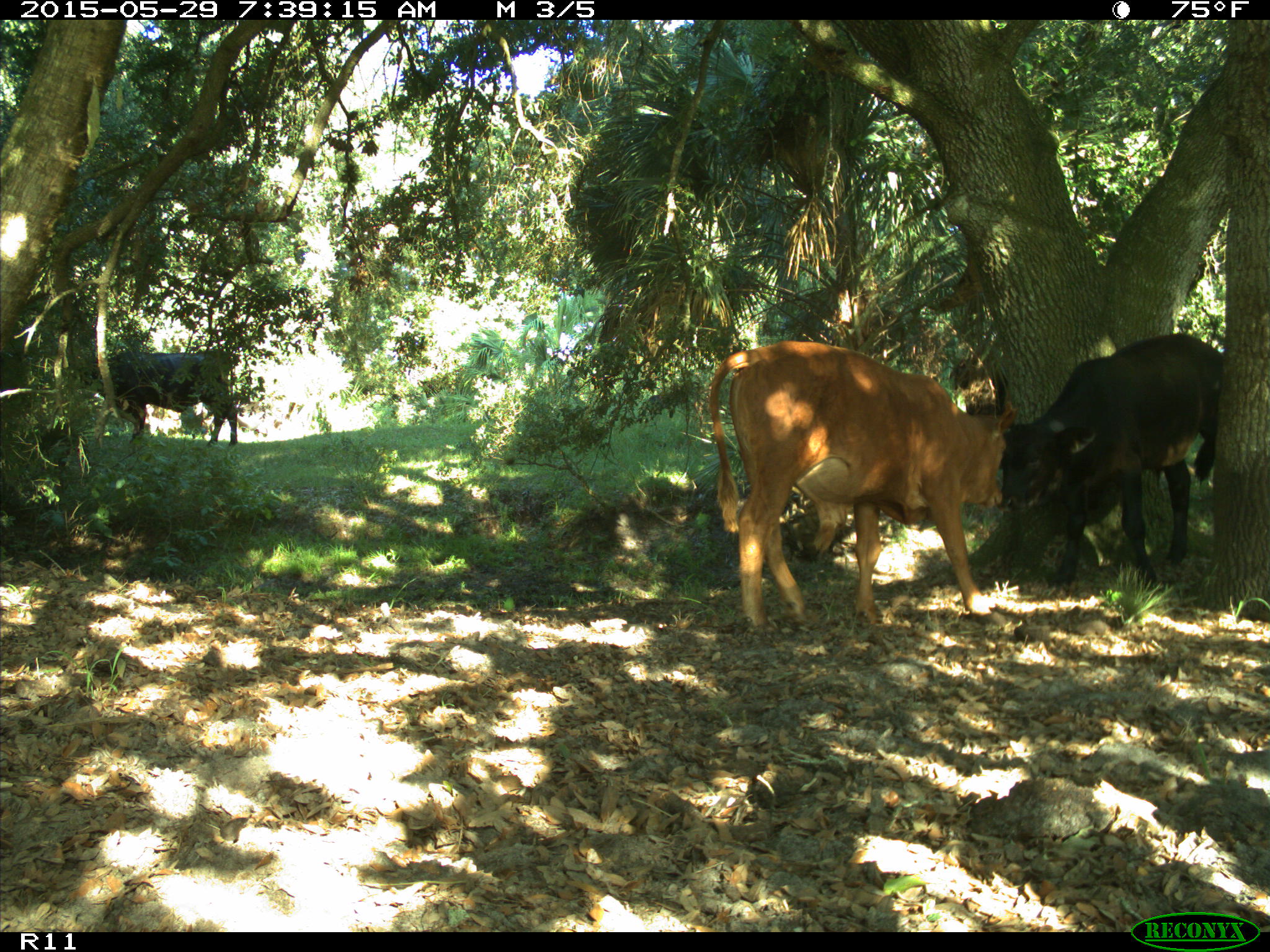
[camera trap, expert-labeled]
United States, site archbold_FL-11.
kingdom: Animalia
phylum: Chordata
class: Mammalia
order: Artiodactyla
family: Bovidae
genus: Bos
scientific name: Bos taurus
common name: domestic cow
Bos taurus (domestic cow).